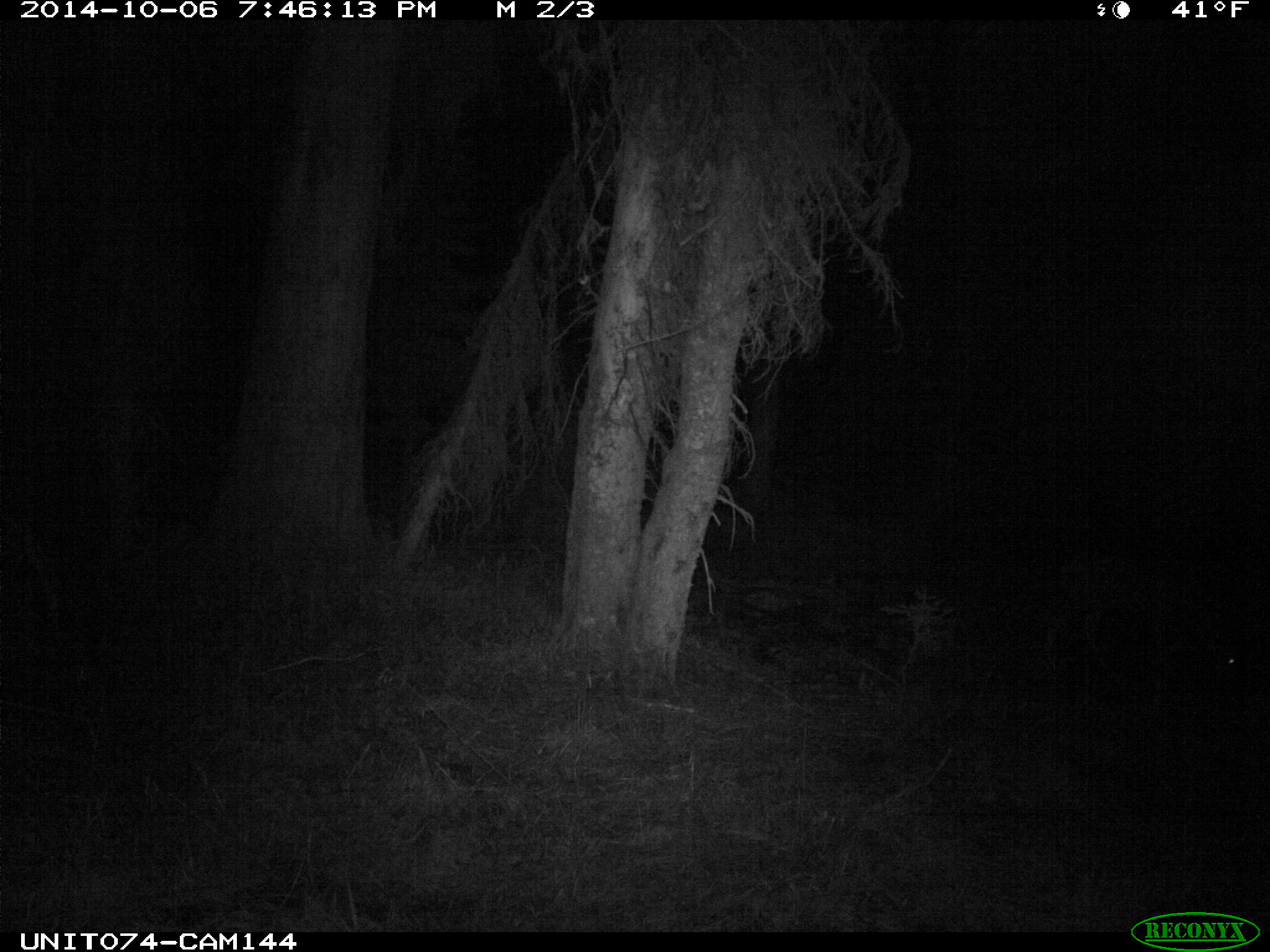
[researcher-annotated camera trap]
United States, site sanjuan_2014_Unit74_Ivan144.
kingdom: Animalia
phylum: Chordata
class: Mammalia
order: Artiodactyla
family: Cervidae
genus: Odocoileus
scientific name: Odocoileus hemionus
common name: mule deer